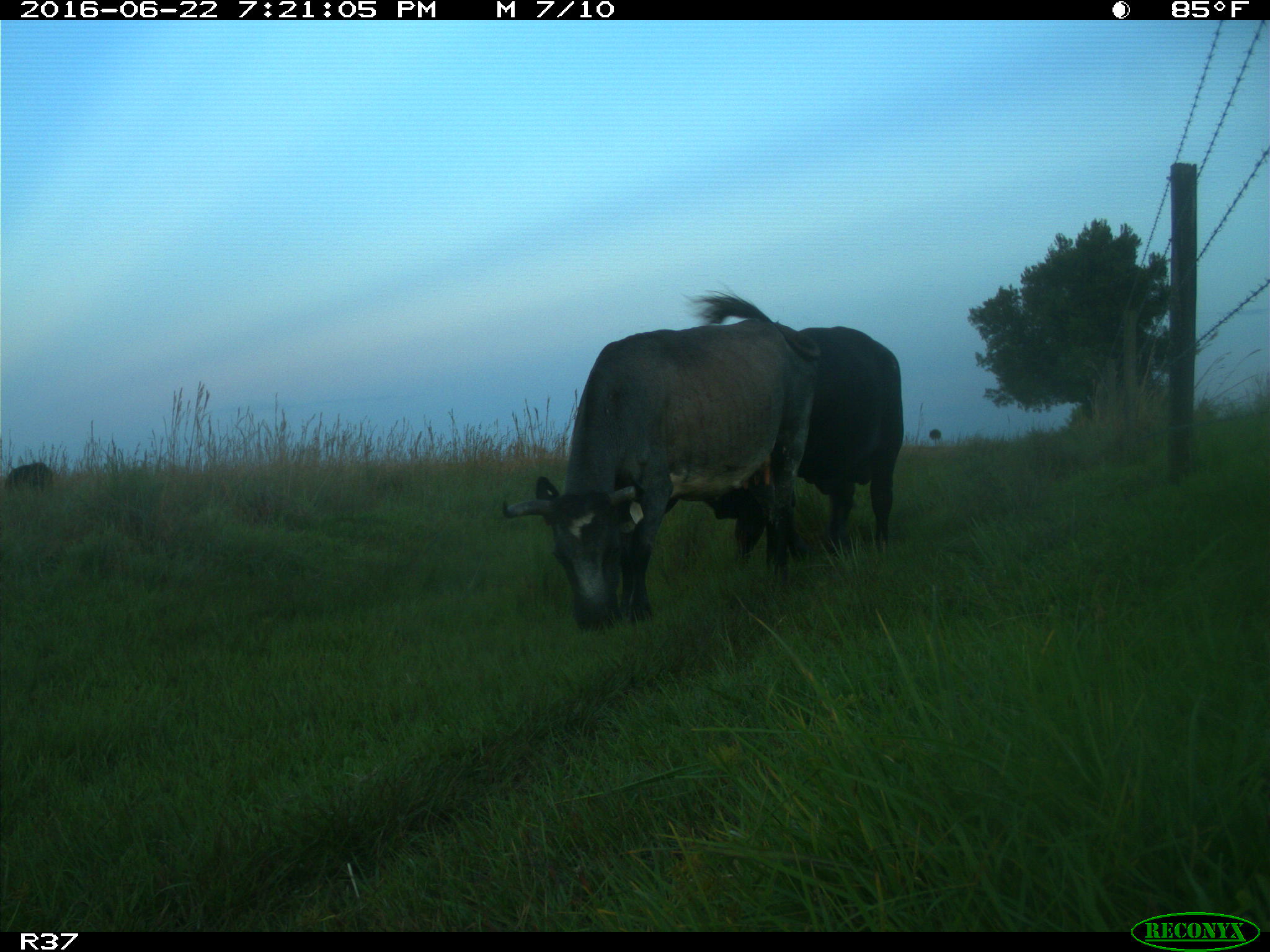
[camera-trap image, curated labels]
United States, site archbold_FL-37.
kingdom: Animalia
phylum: Chordata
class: Mammalia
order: Artiodactyla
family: Bovidae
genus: Bos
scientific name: Bos taurus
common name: domestic cow